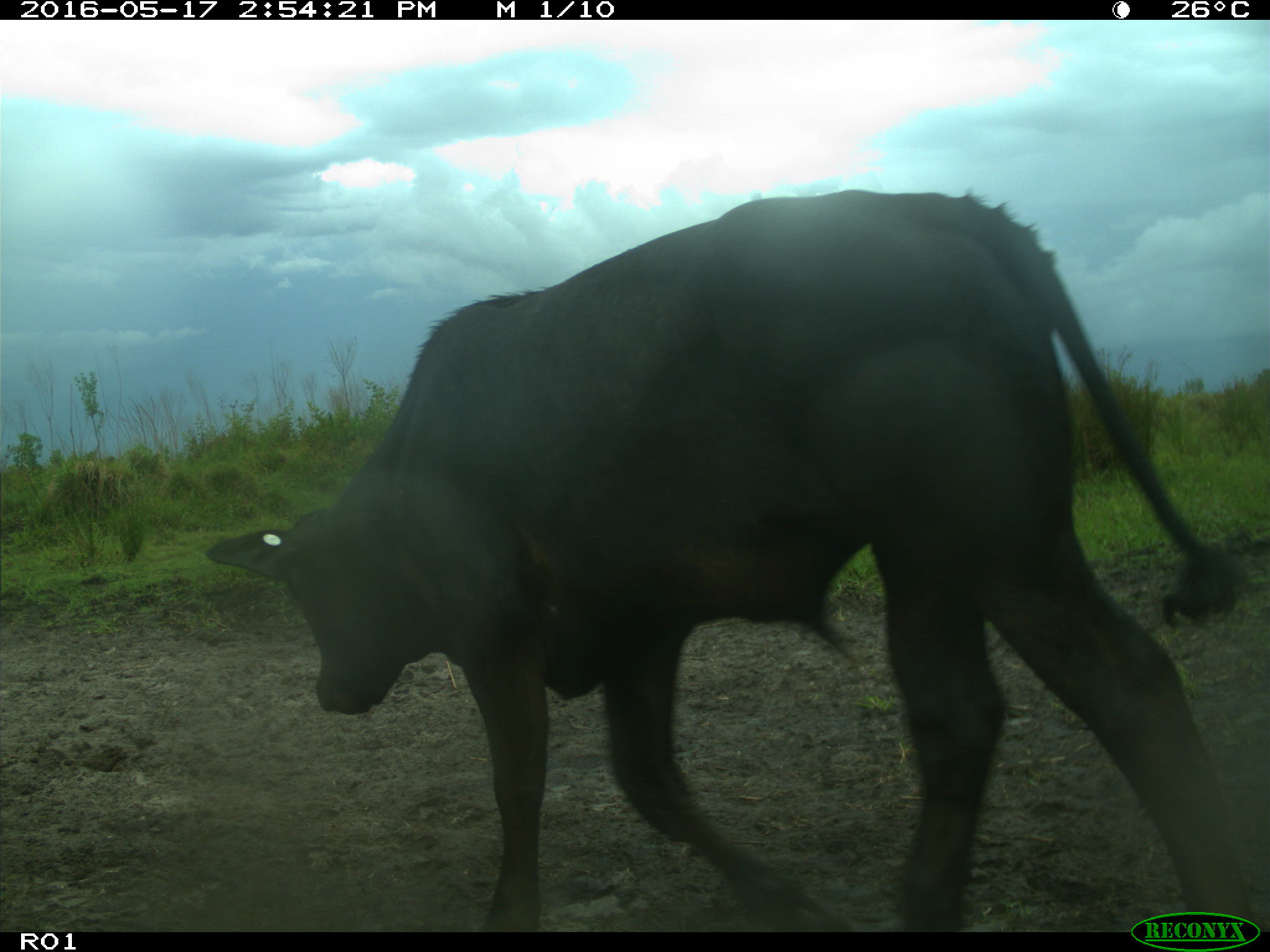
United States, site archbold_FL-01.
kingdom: Animalia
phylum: Chordata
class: Mammalia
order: Artiodactyla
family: Bovidae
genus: Bos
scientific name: Bos taurus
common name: domestic cow